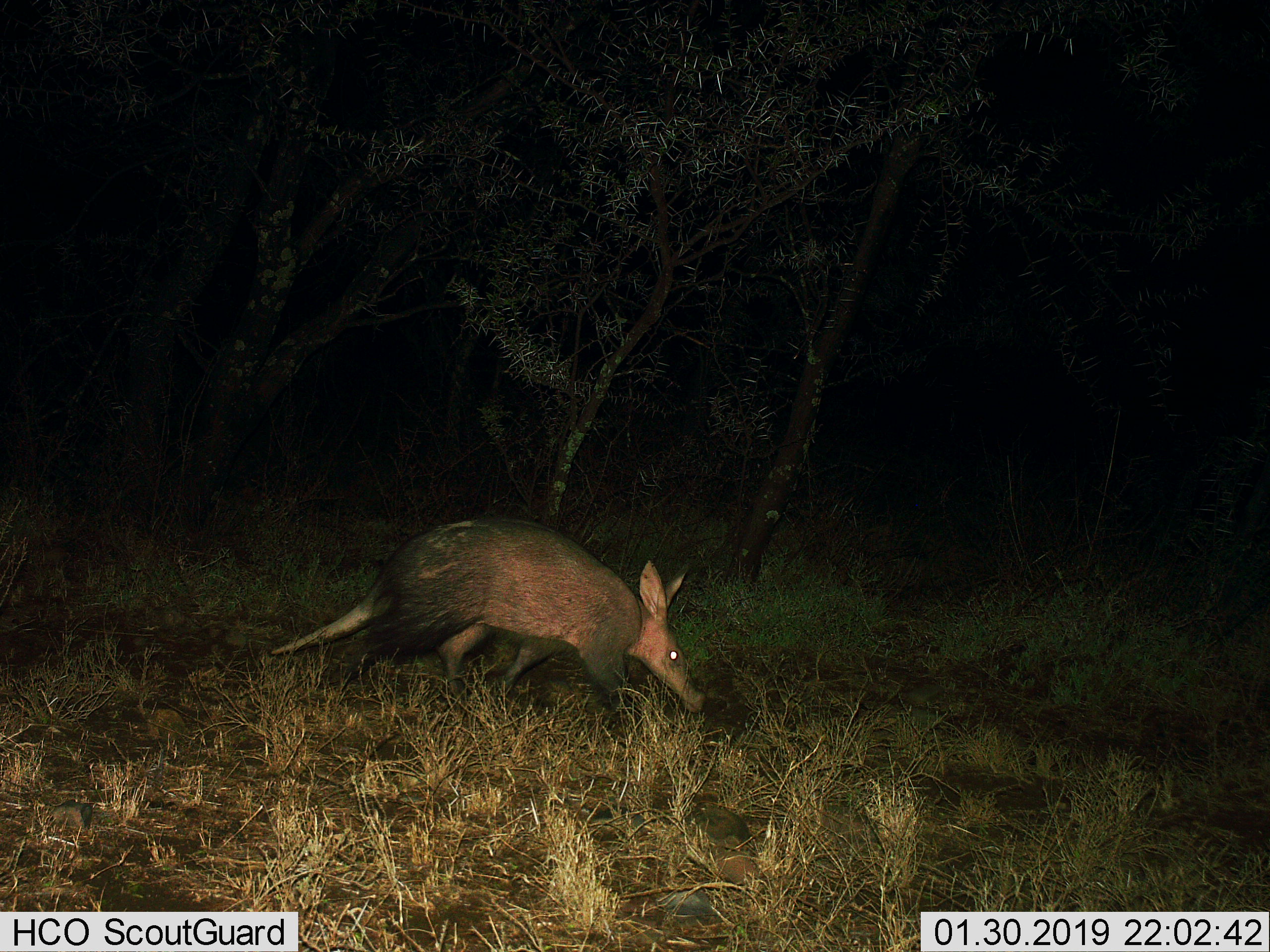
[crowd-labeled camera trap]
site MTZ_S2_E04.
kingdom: Animalia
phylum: Chordata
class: Mammalia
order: Tubulidentata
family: Orycteropodidae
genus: Orycteropus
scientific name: Orycteropus afer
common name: aardvark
Aardvark (Orycteropus afer), count 1. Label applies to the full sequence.